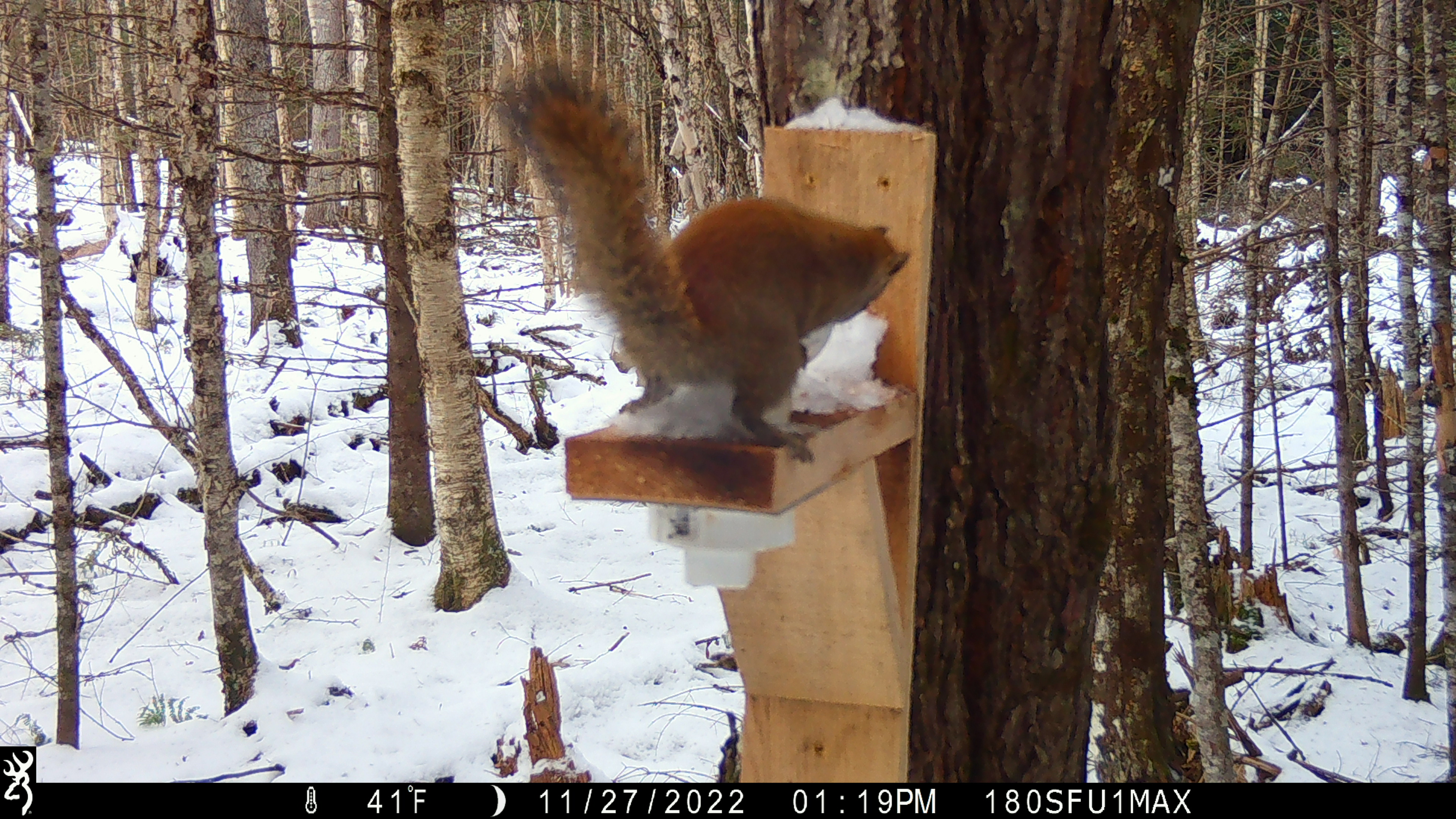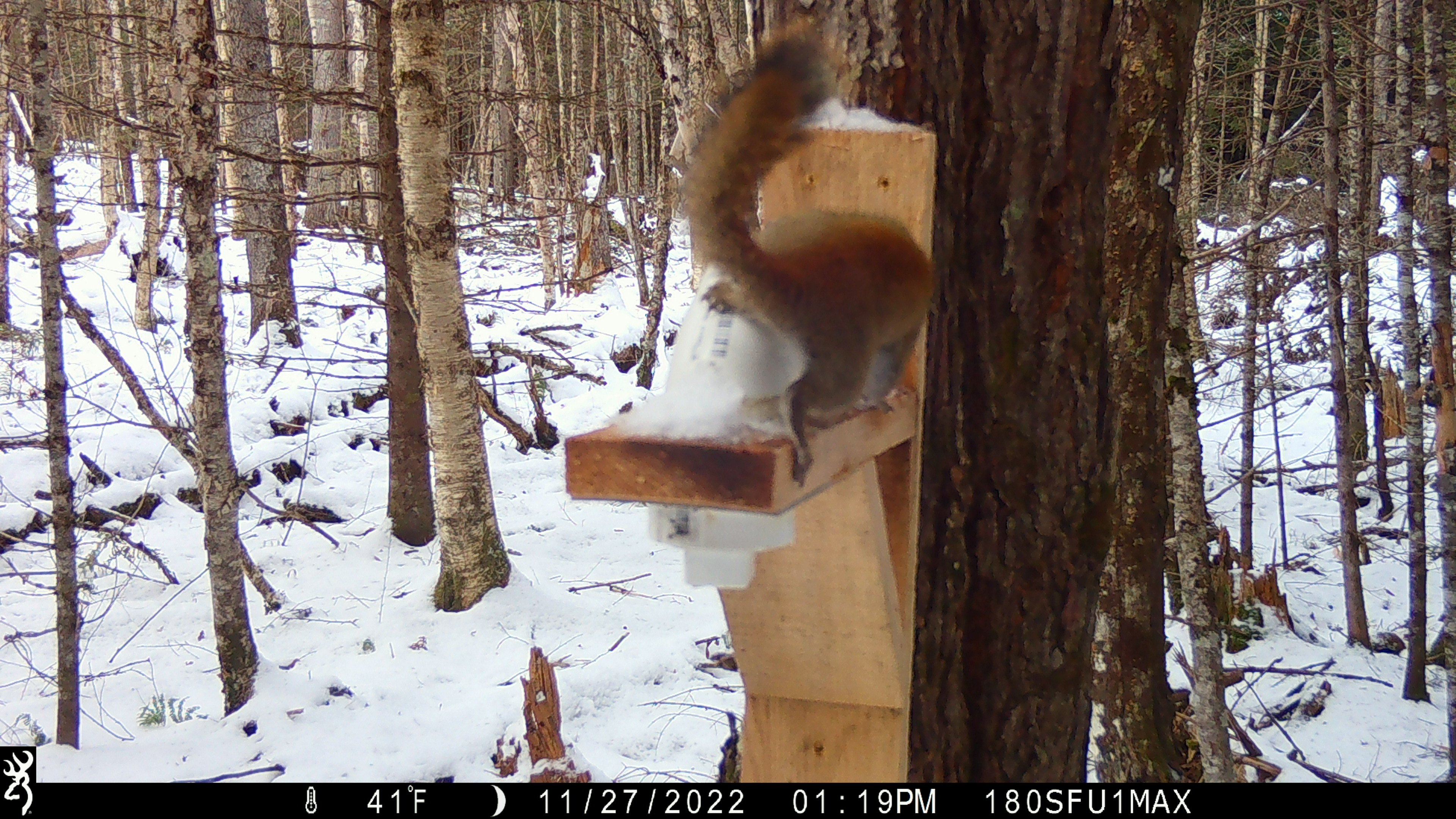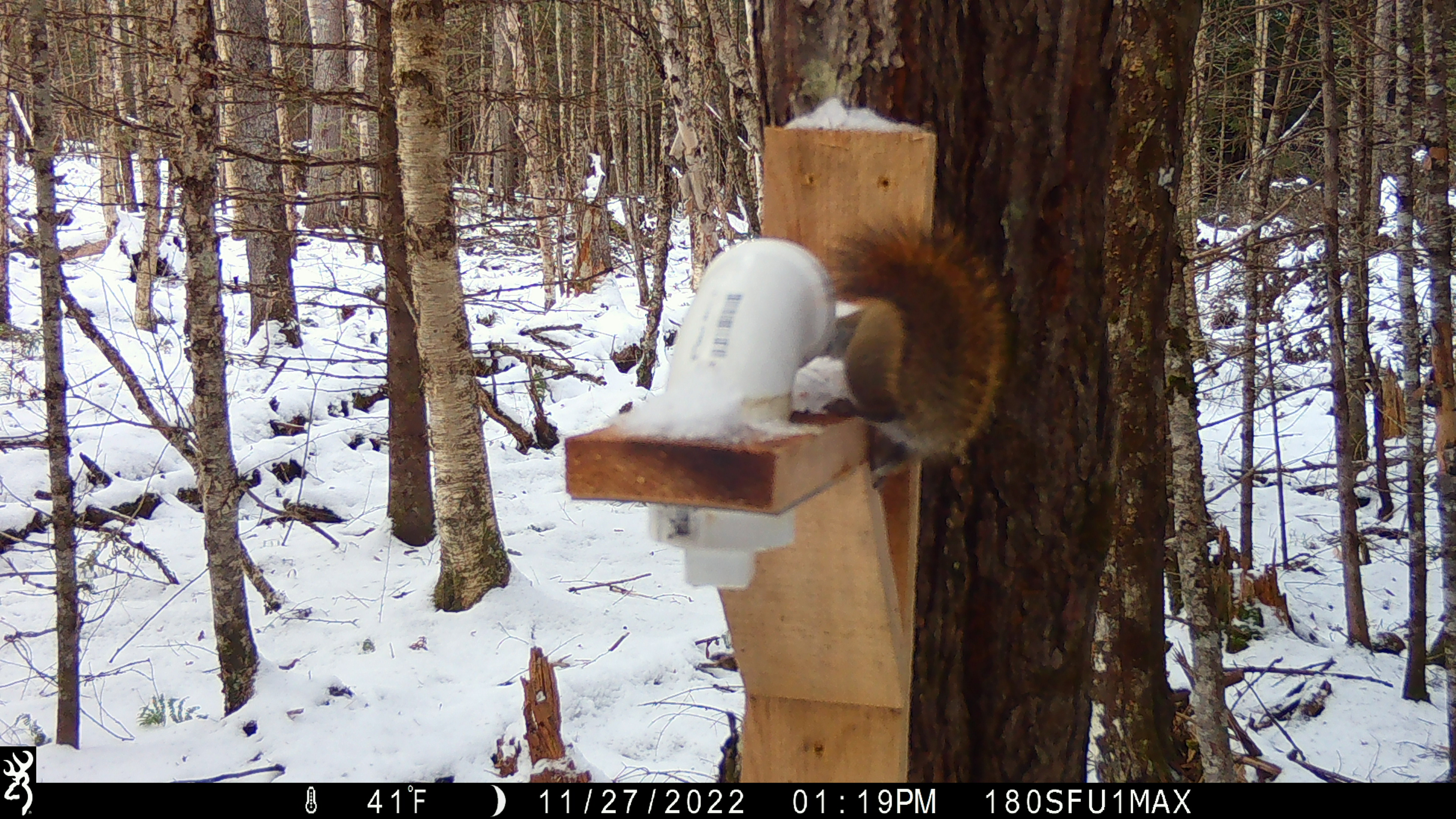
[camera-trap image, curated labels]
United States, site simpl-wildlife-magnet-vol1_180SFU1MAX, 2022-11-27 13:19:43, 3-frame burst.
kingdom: Animalia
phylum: Chordata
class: Mammalia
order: Rodentia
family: Sciuridae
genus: Tamiasciurus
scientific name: Tamiasciurus hudsonicus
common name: red squirrel